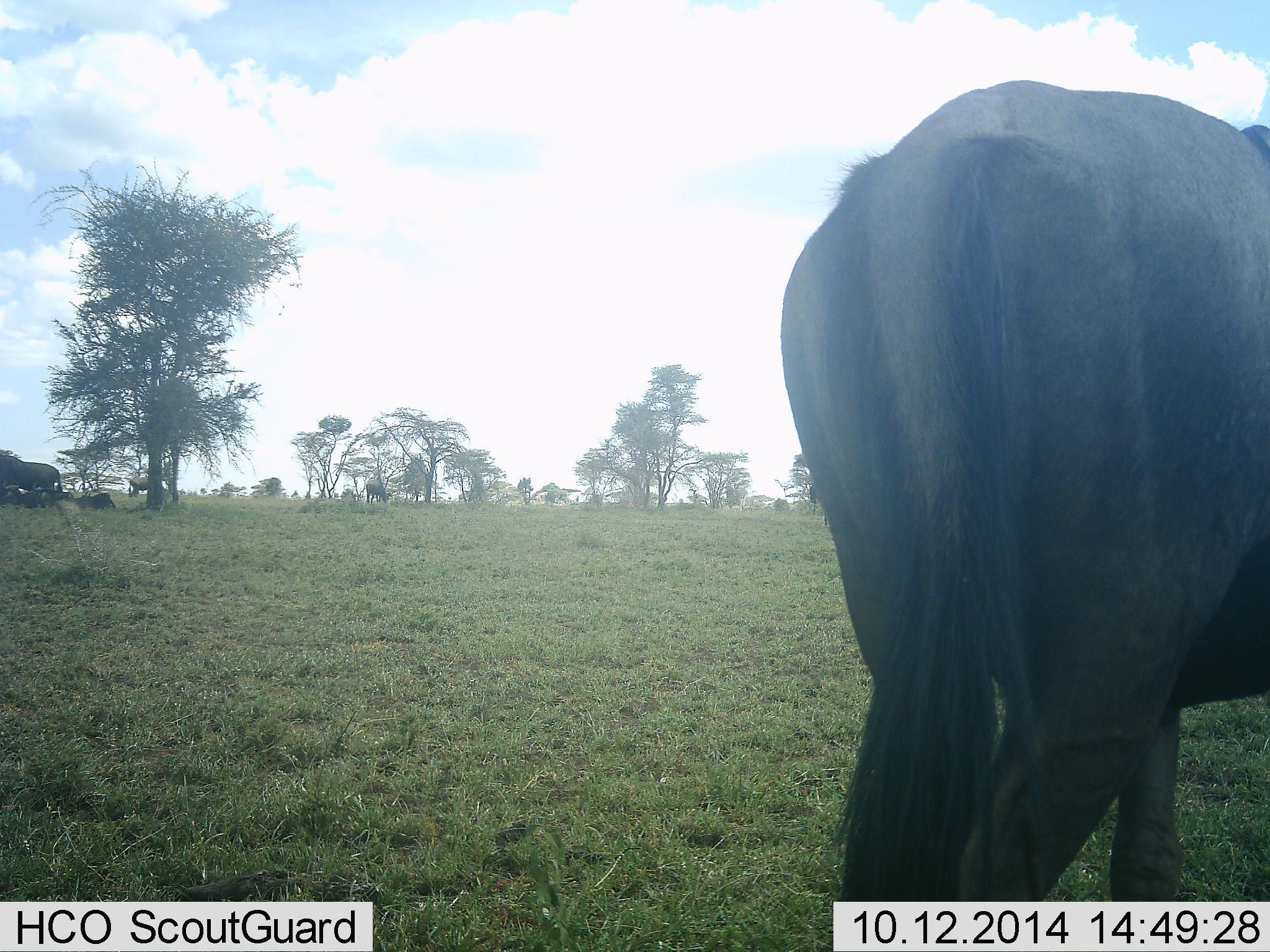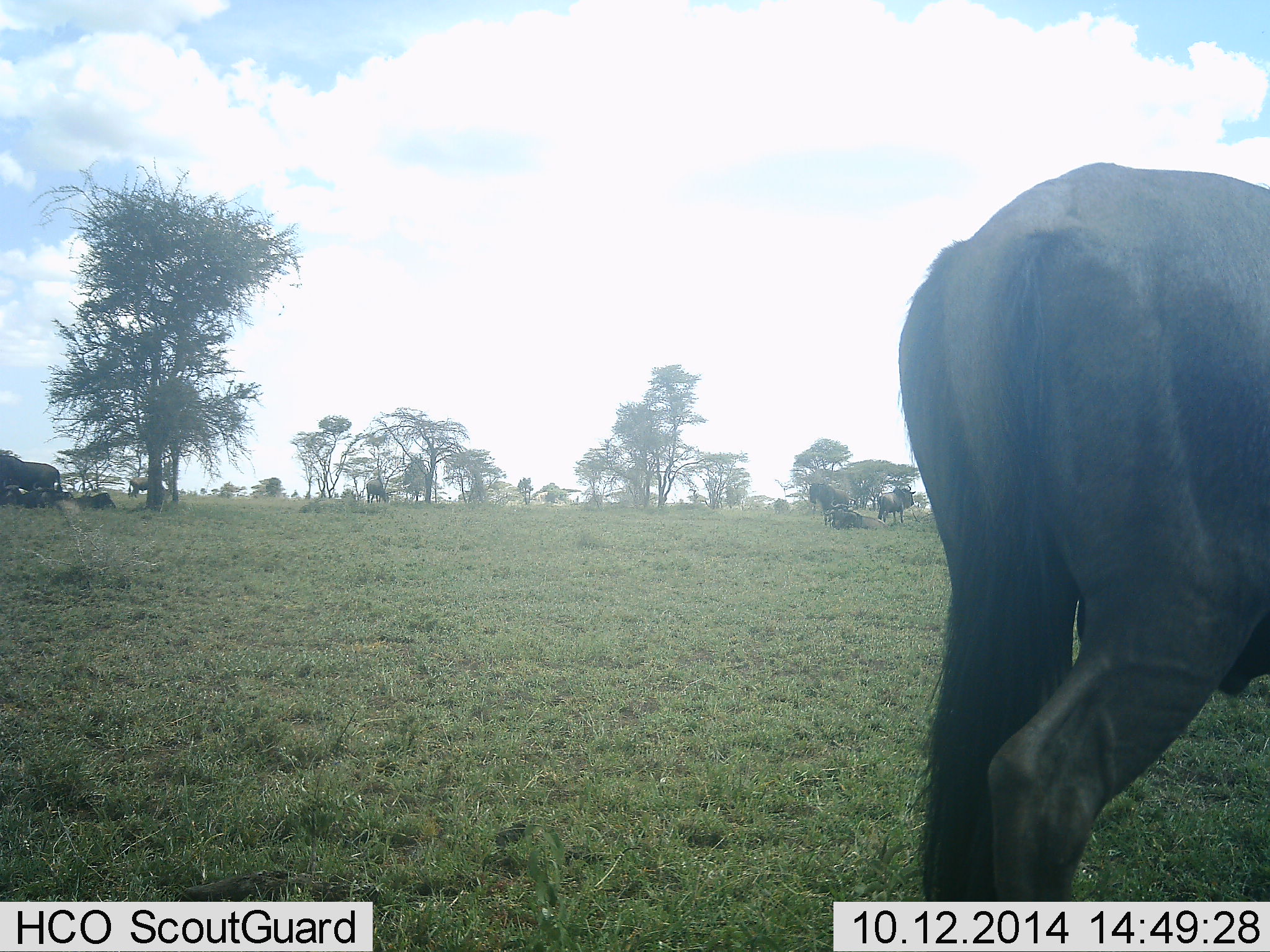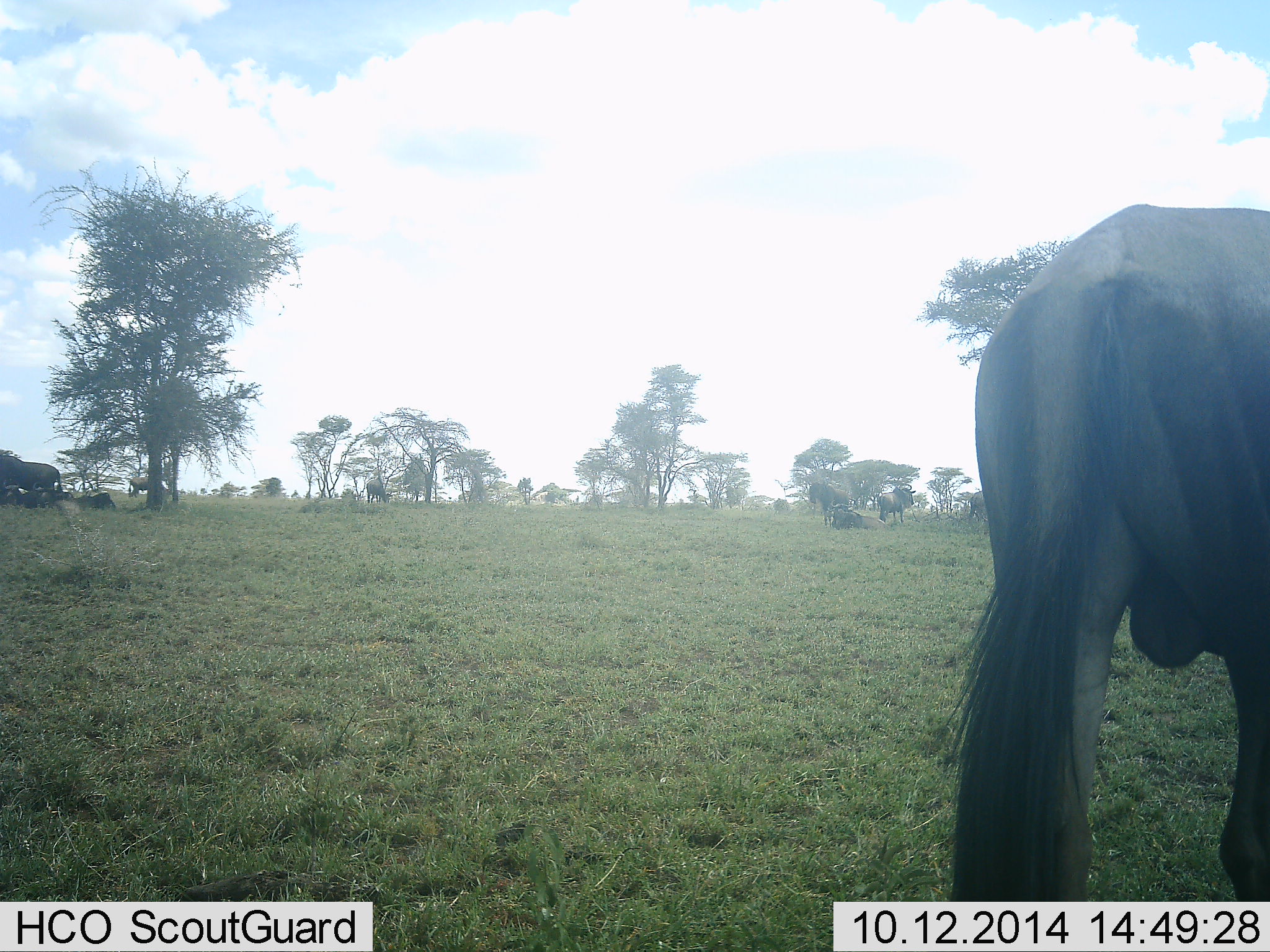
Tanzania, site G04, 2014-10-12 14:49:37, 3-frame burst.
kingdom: Animalia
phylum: Chordata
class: Mammalia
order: Artiodactyla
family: Bovidae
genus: Connochaetes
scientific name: Connochaetes taurinus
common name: blue wildebeest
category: wildebeest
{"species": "wildebeest (blue wildebeest) (Connochaetes taurinus)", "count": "7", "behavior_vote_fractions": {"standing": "60%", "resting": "40%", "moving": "80%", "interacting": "0%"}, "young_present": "0%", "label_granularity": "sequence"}